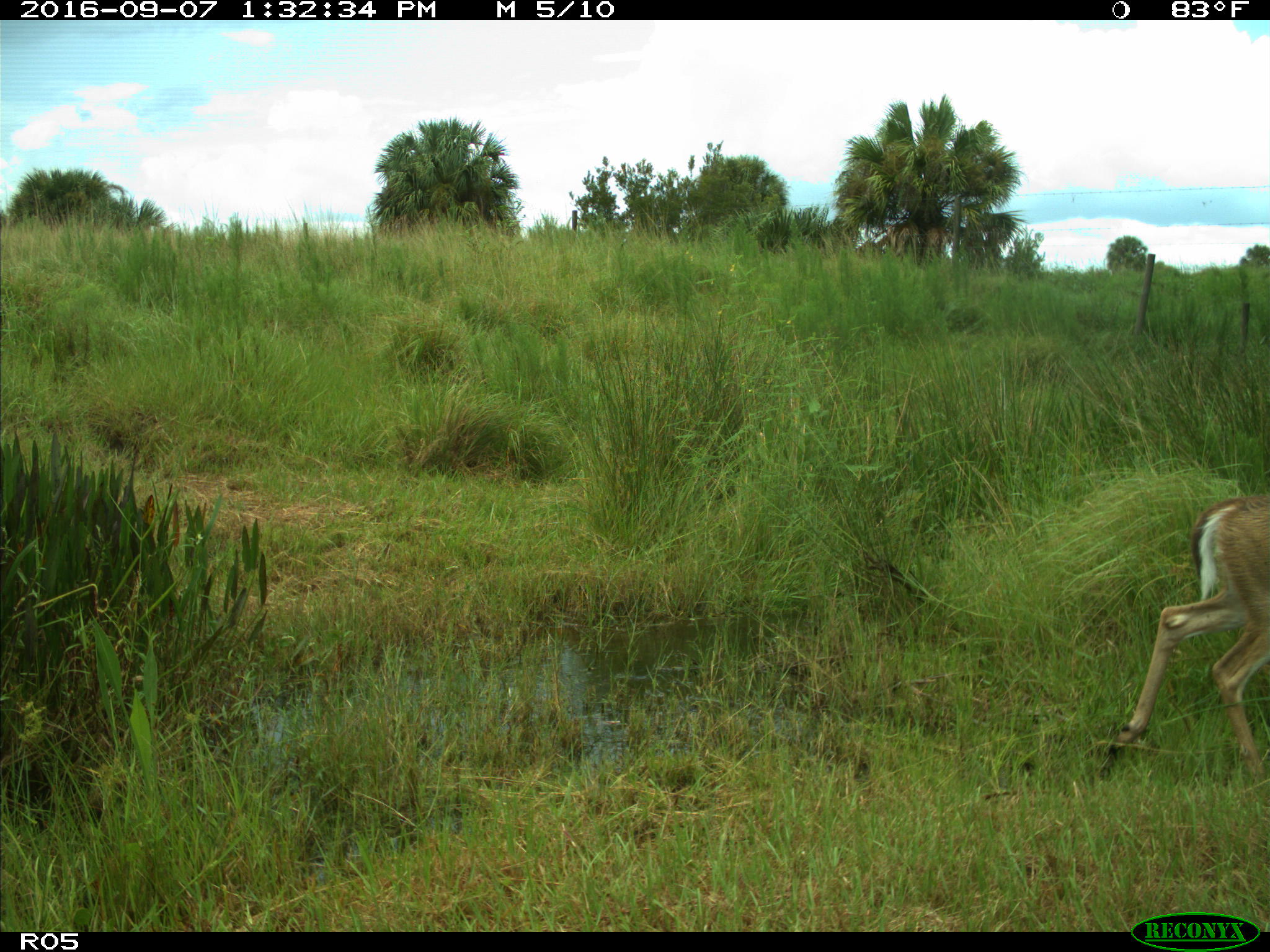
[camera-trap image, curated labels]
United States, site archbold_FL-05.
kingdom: Animalia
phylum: Chordata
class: Mammalia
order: Artiodactyla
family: Cervidae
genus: Odocoileus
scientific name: Odocoileus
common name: deer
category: unidentified deer